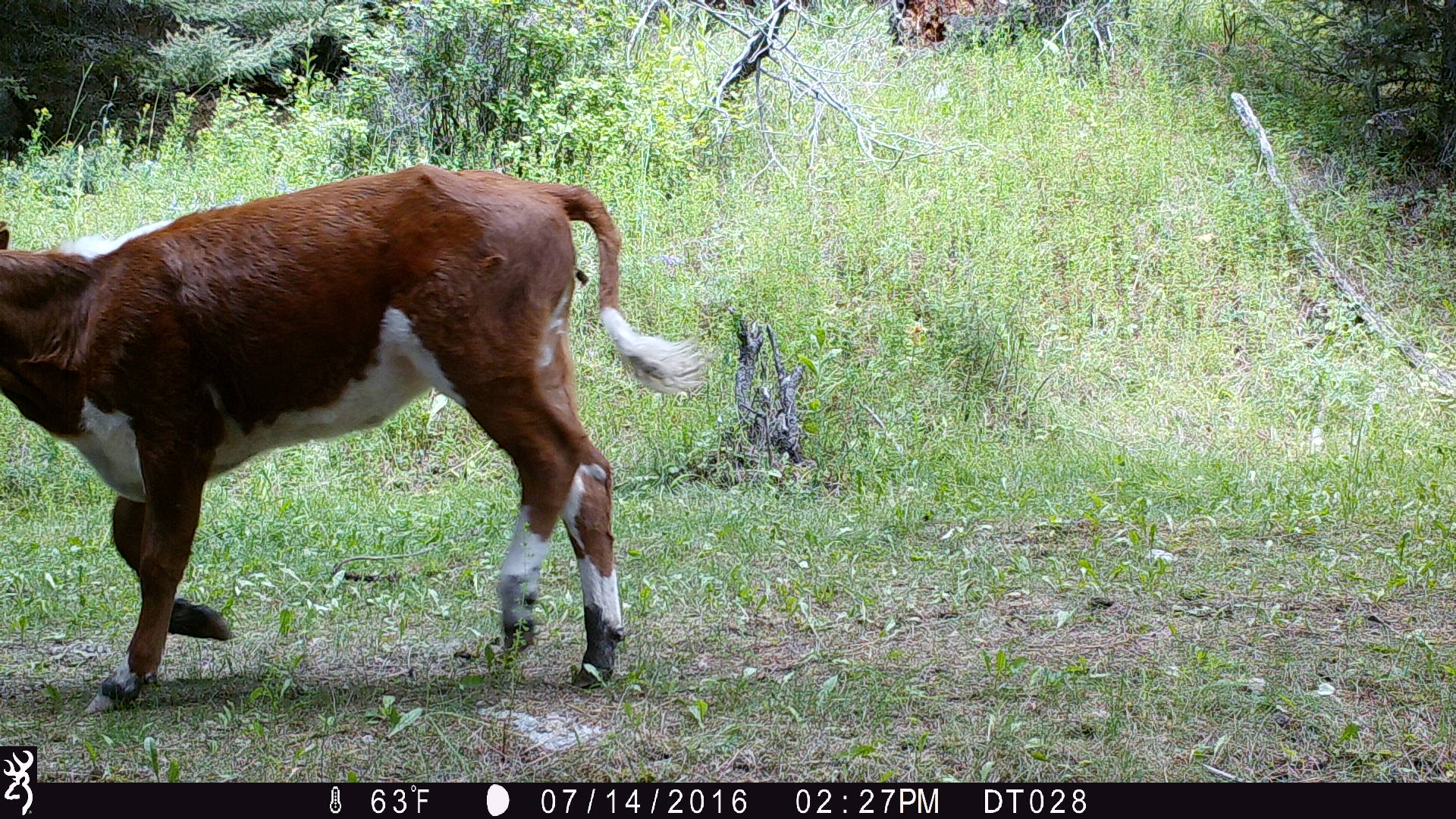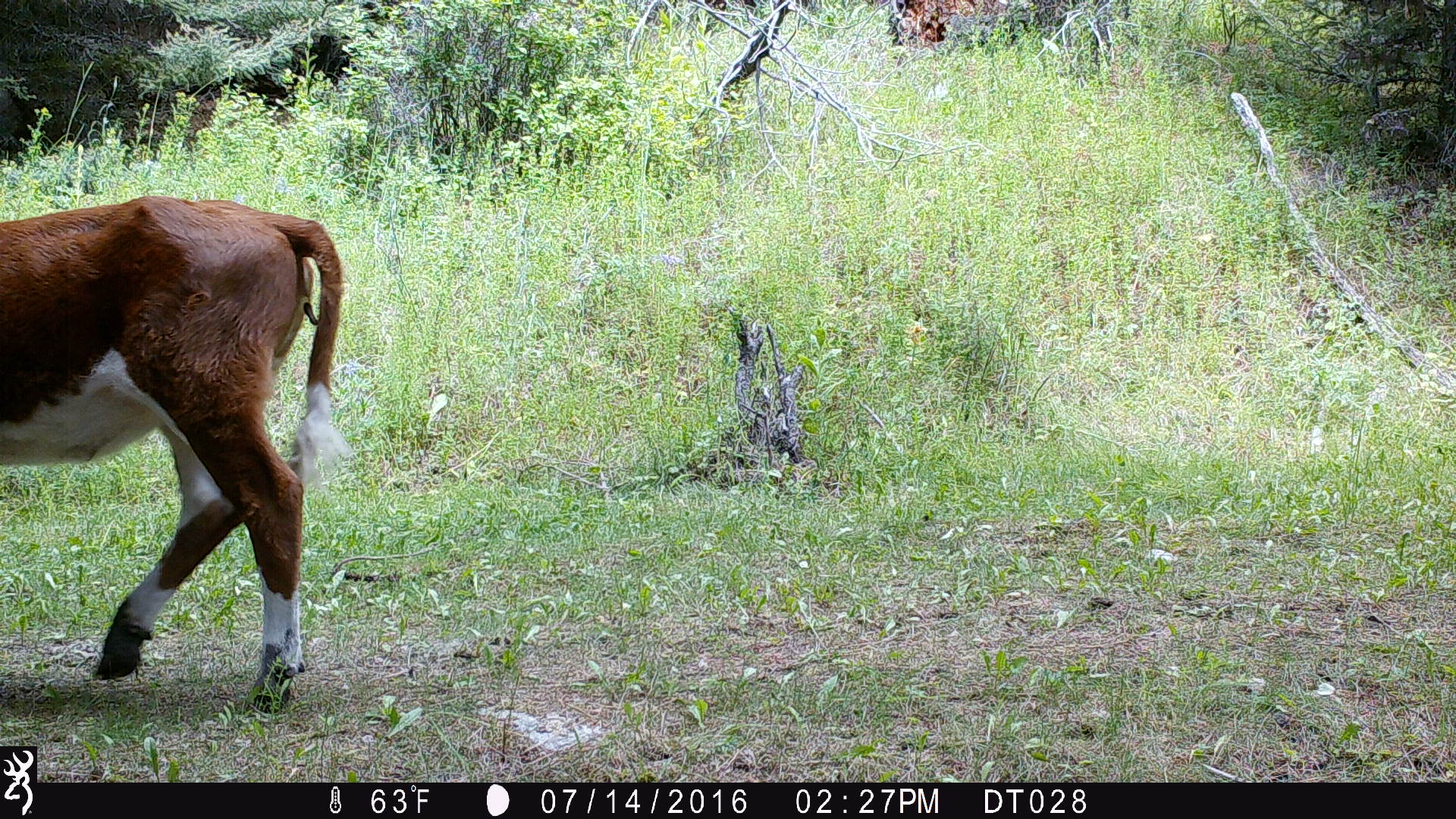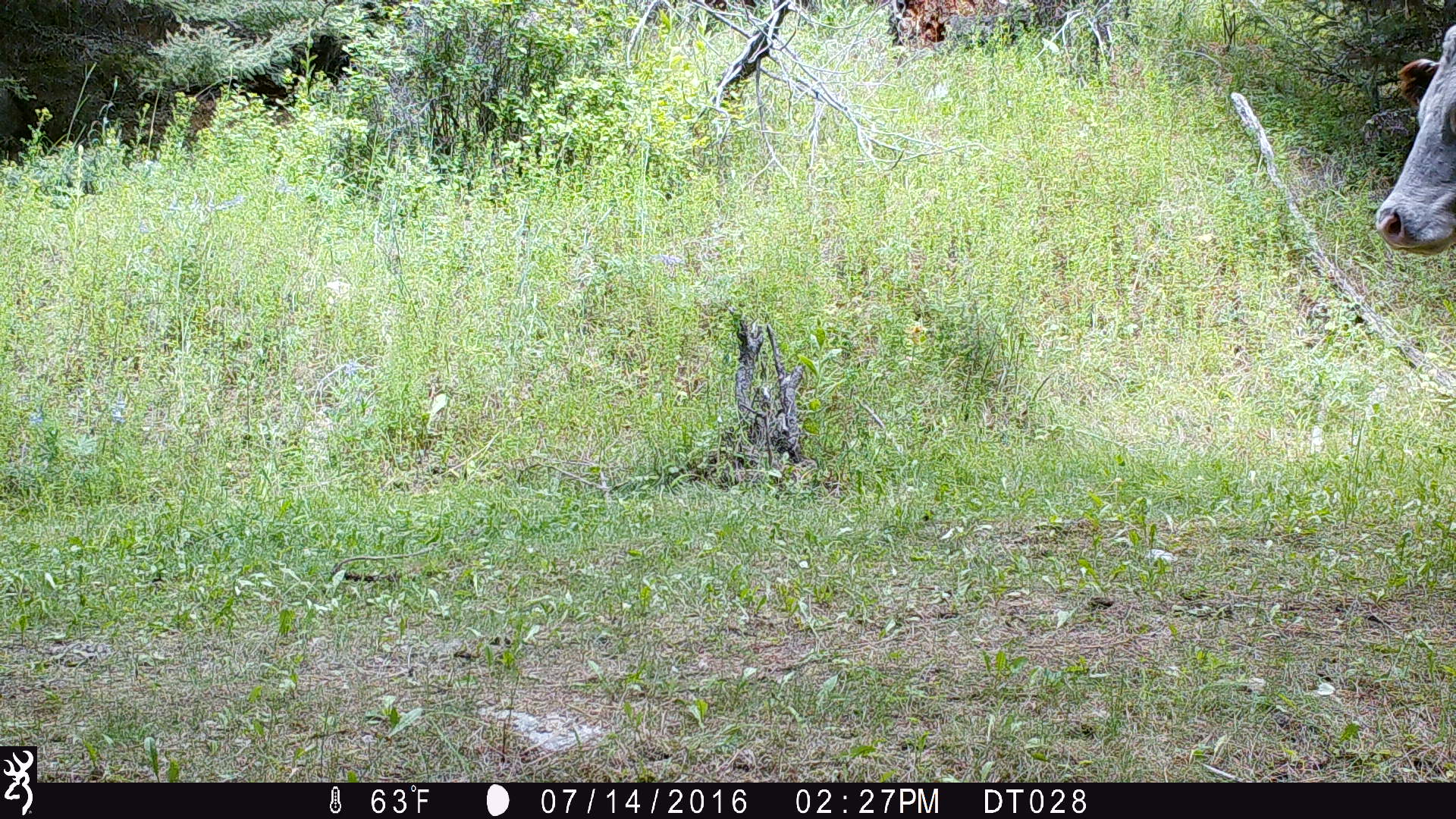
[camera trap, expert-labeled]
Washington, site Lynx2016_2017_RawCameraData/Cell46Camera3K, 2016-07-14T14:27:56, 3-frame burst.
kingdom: Animalia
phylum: Chordata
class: Mammalia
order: Artiodactyla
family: Bovidae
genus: Bos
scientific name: Bos taurus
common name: domestic cattle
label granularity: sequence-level